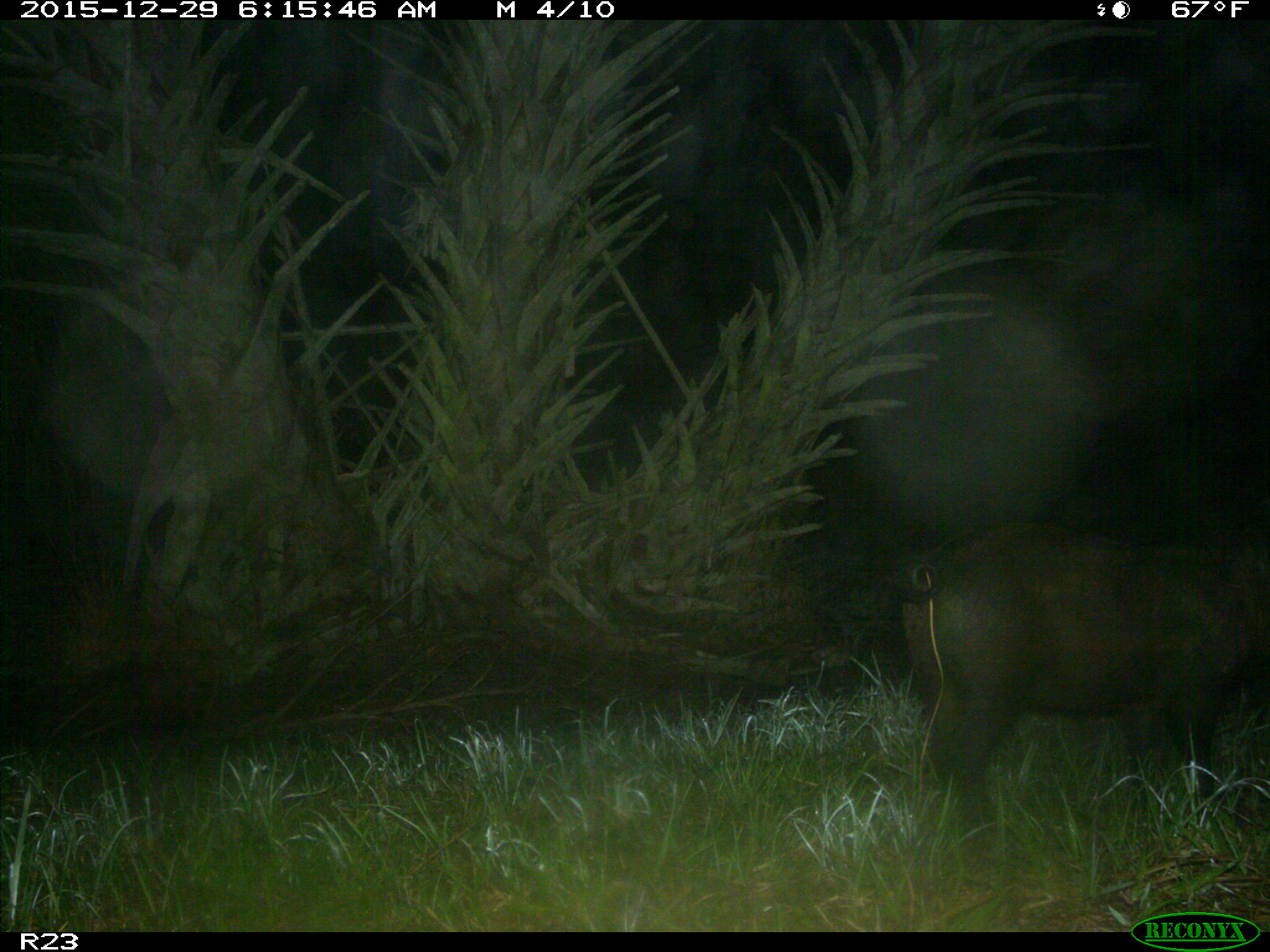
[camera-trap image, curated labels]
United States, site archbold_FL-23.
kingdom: Animalia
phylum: Chordata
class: Mammalia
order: Artiodactyla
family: Suidae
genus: Sus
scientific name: Sus scrofa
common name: wild boar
Sus scrofa (wild boar).